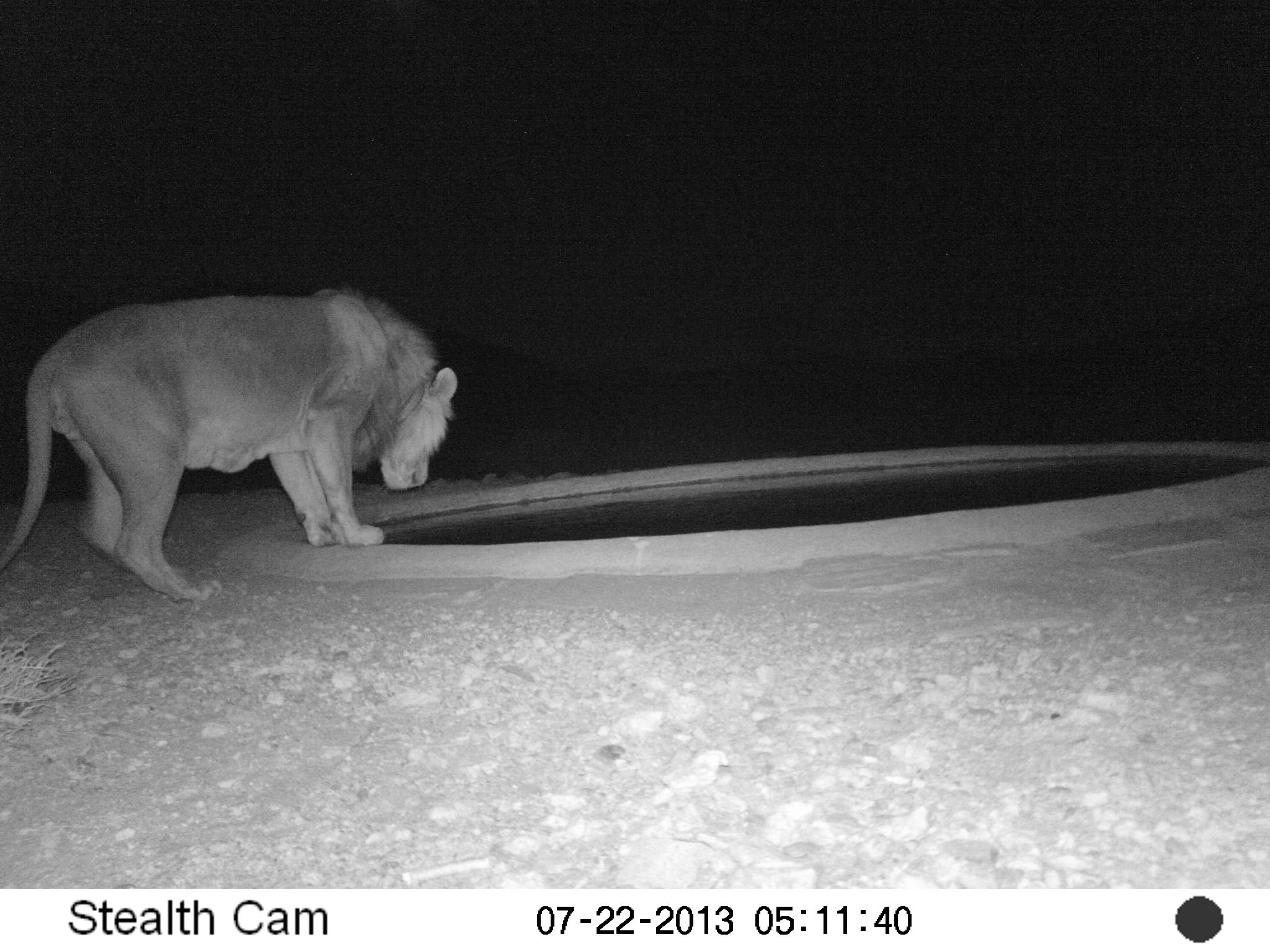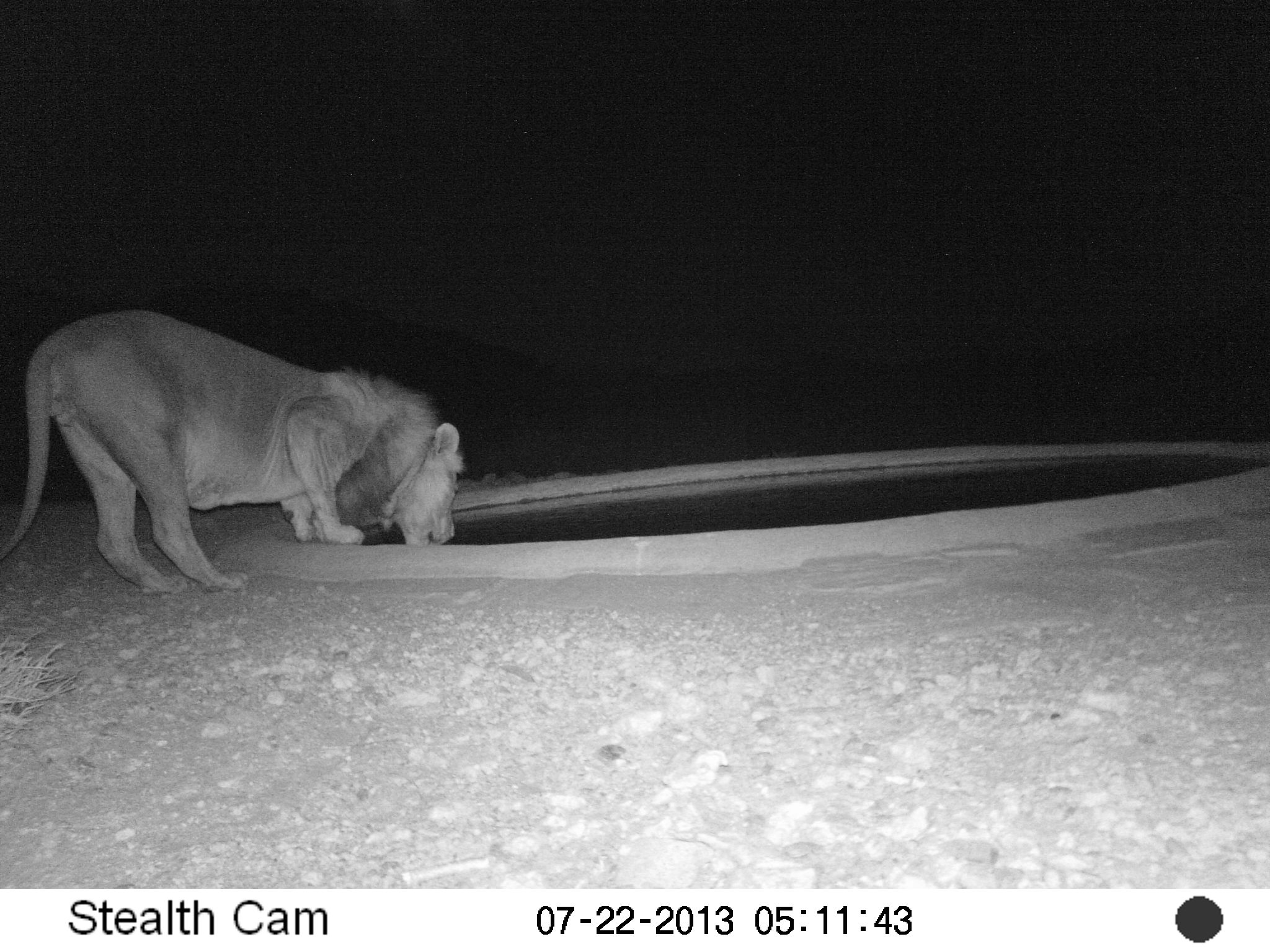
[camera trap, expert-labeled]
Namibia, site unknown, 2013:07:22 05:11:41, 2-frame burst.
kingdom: Animalia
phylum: Chordata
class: Mammalia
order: Carnivora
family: Felidae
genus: Panthera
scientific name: Panthera leo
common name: lion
Panthera leo (lion).